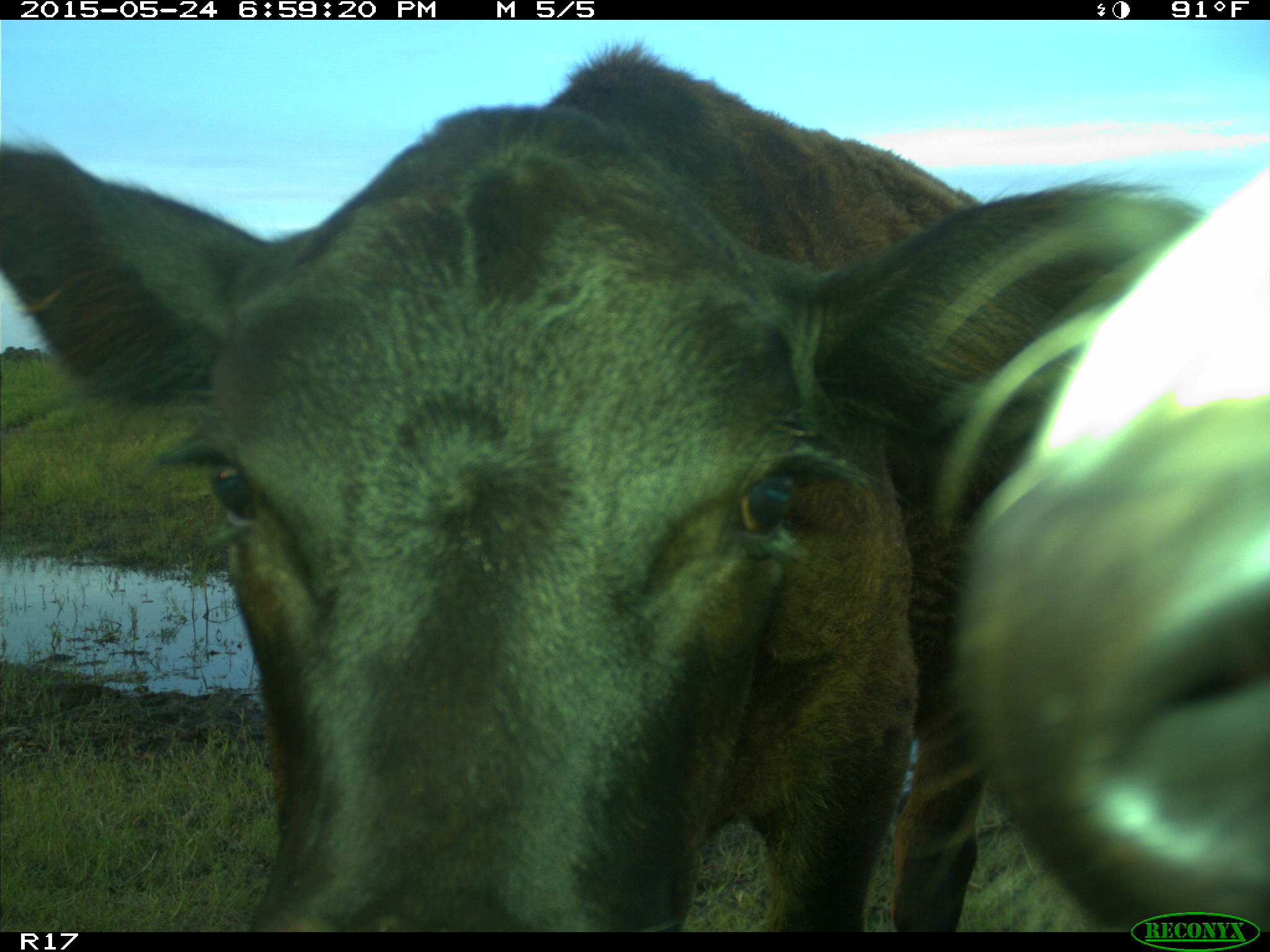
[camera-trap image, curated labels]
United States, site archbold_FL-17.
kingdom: Animalia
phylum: Chordata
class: Mammalia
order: Artiodactyla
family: Bovidae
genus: Bos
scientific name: Bos taurus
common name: domestic cow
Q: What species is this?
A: Bos taurus (domestic cow).